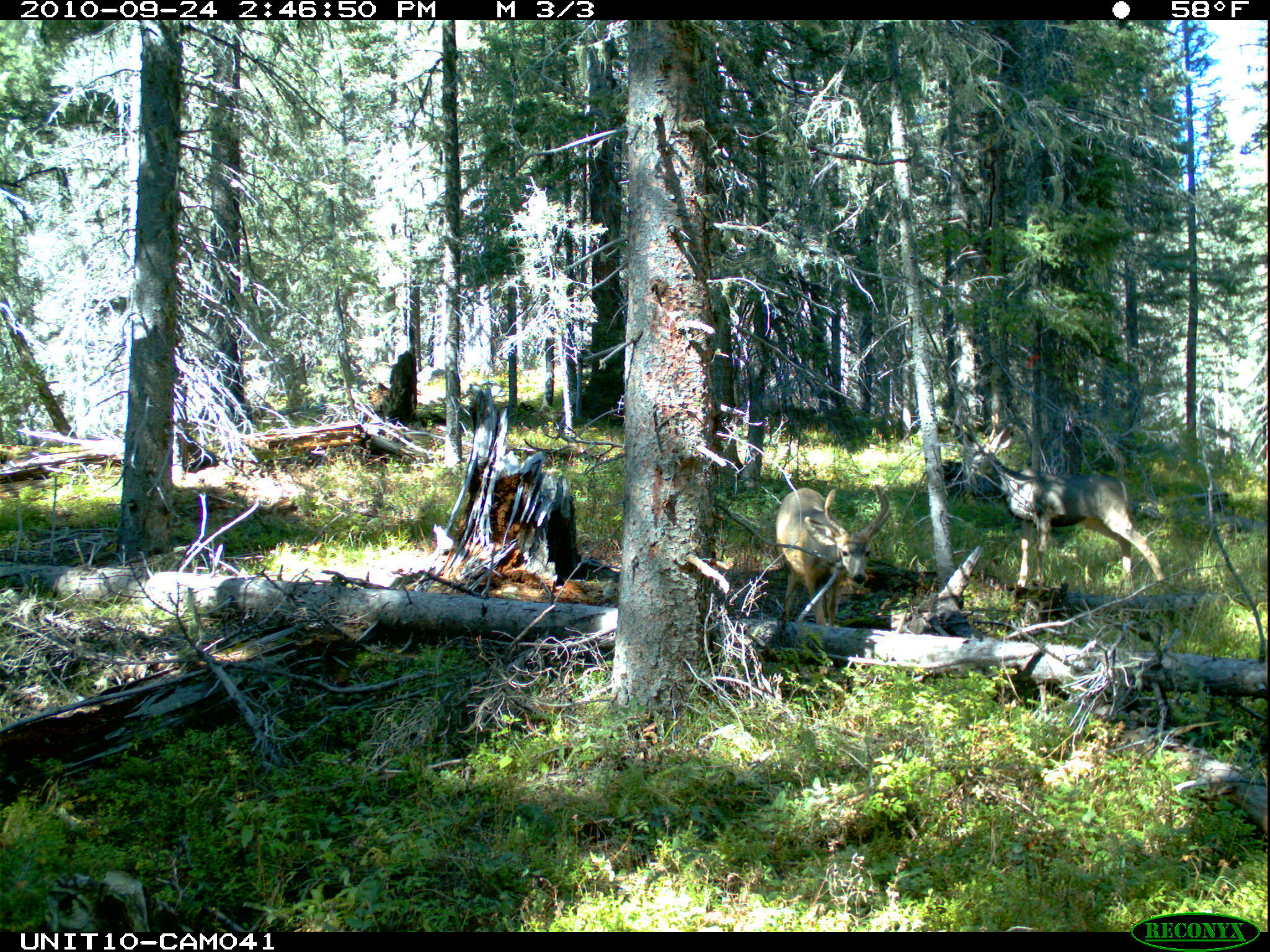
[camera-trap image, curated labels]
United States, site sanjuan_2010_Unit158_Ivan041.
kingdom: Animalia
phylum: Chordata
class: Mammalia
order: Artiodactyla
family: Cervidae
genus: Odocoileus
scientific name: Odocoileus hemionus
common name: mule deer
Odocoileus hemionus (mule deer).